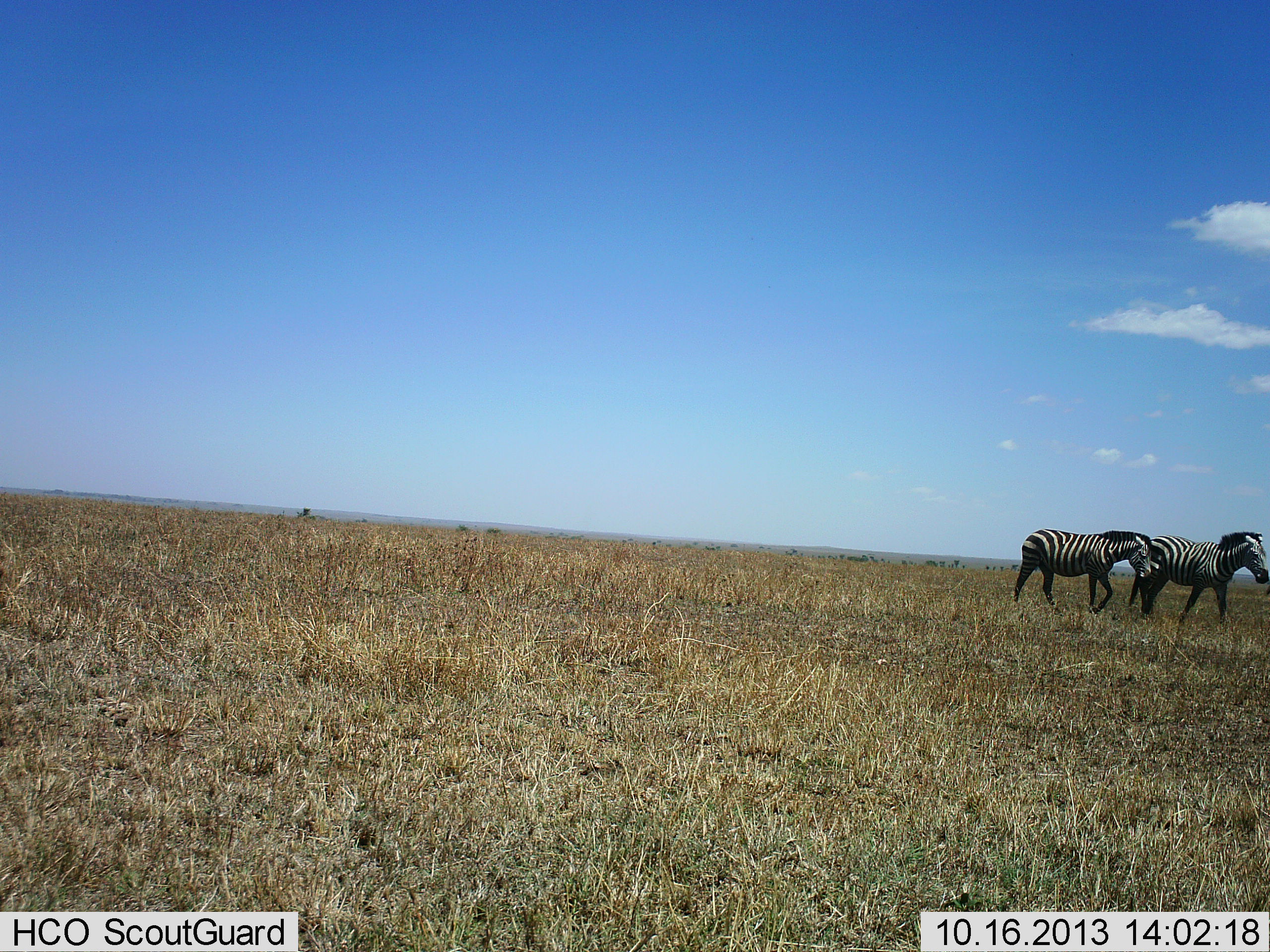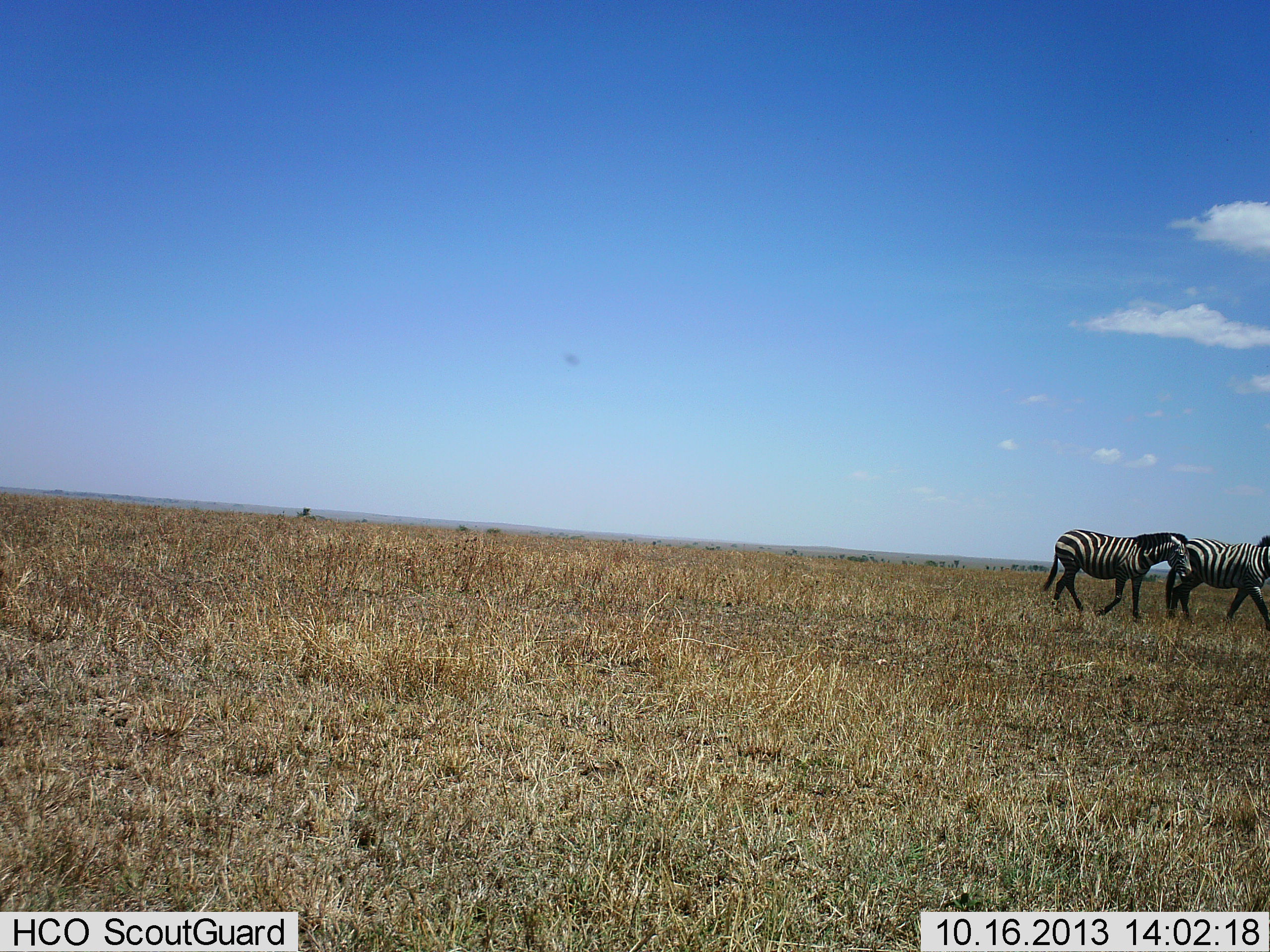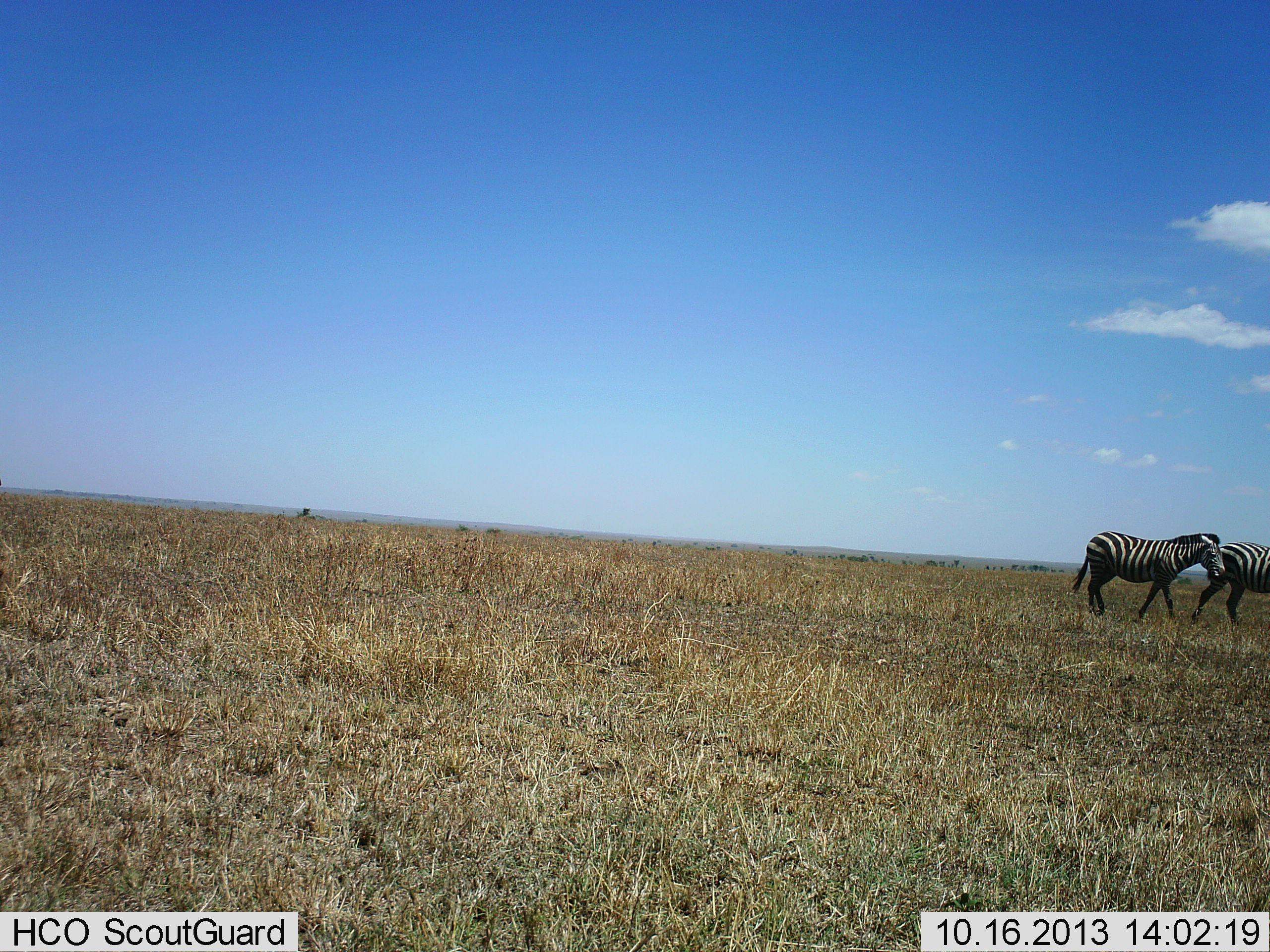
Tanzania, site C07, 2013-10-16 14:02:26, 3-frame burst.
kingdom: Animalia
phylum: Chordata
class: Mammalia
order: Perissodactyla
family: Equidae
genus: Equus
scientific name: Equus quagga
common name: plains zebra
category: zebra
Zebra (plains zebra) (Equus quagga), count 2. Behavior (volunteer vote fractions): standing 6%, resting 0%, moving 100%, interacting 0%. Young present (vote fraction): 0%. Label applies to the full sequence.